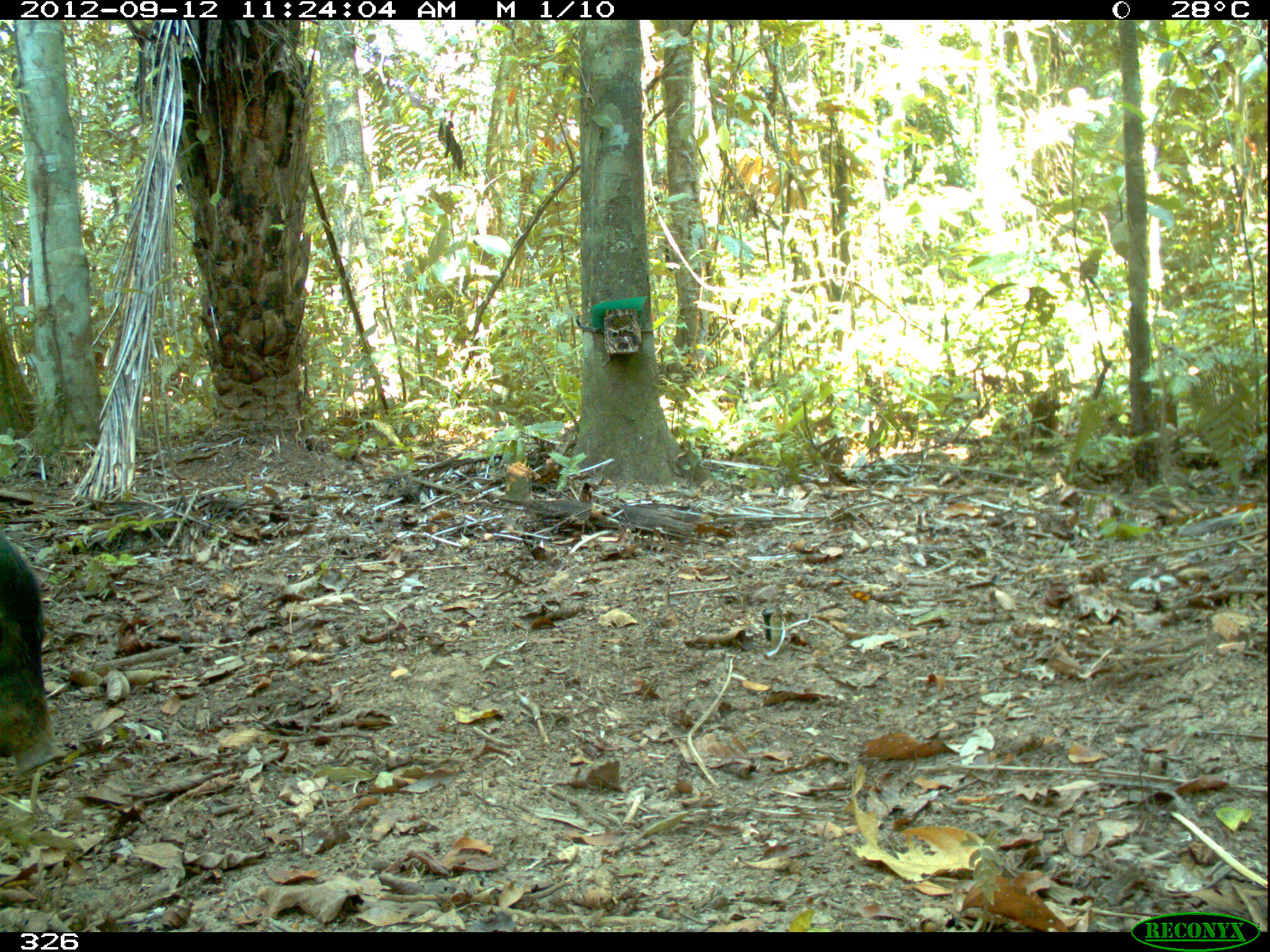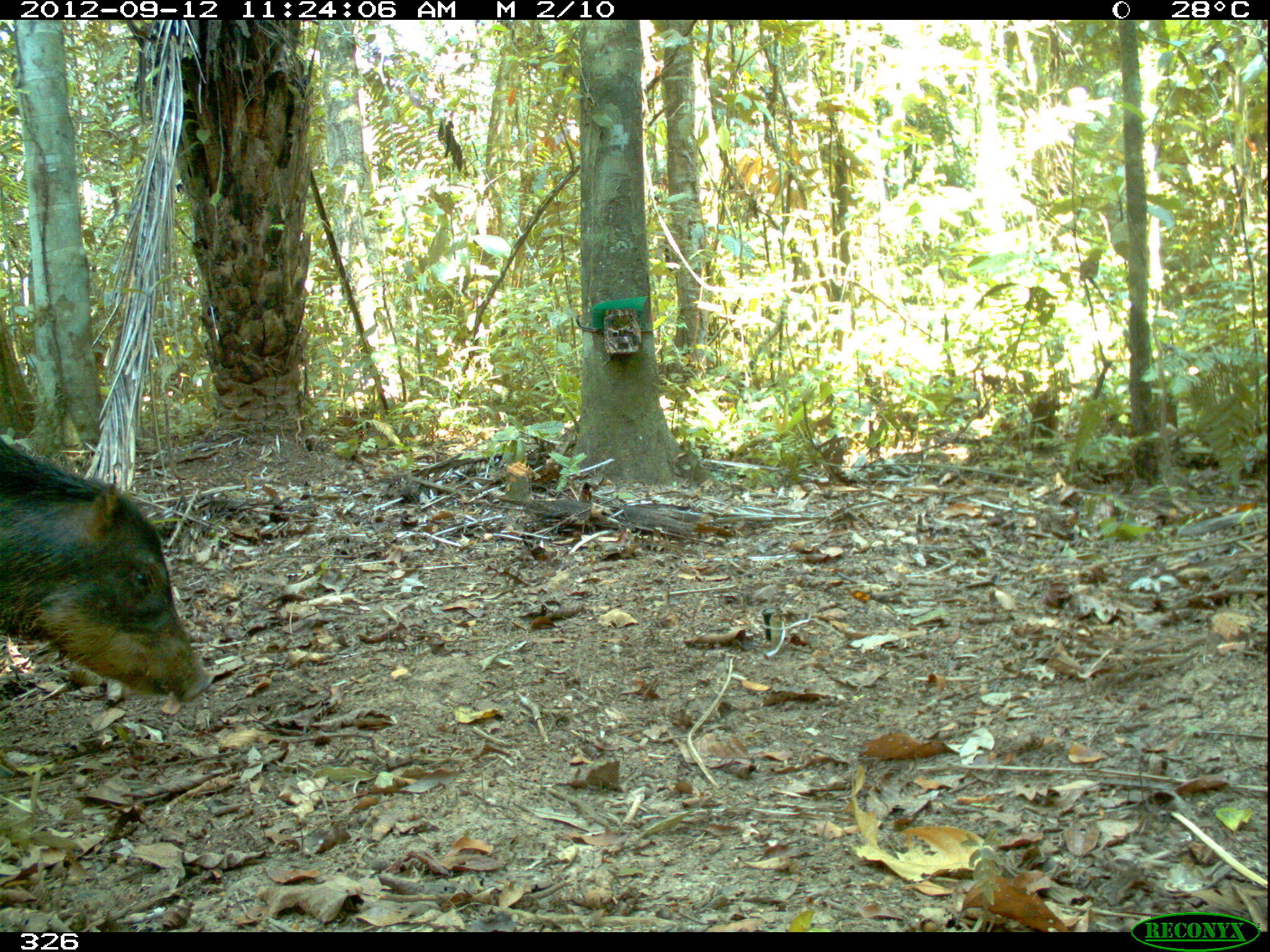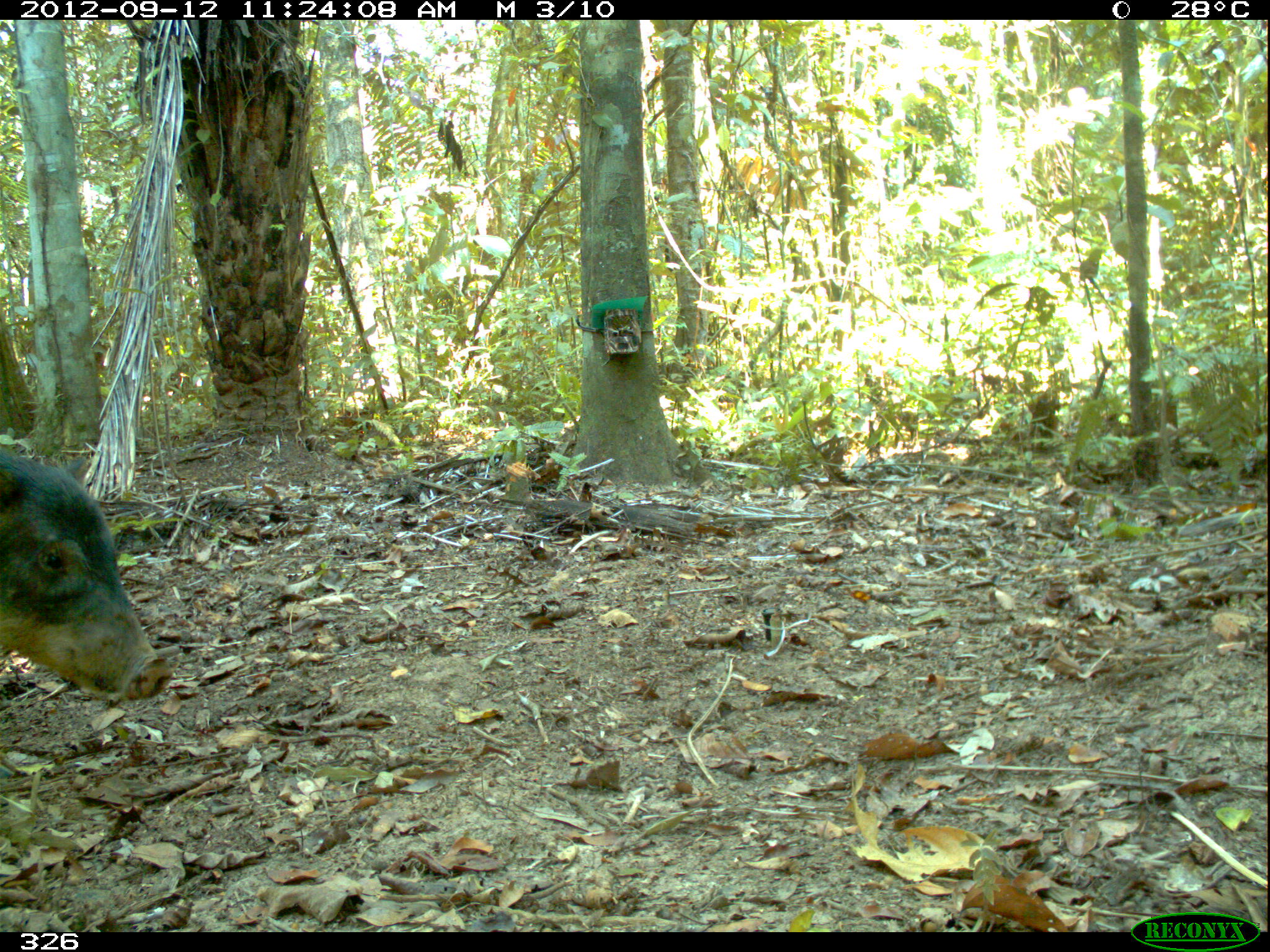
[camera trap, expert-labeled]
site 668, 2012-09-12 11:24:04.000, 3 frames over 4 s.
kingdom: Animalia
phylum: Chordata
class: Mammalia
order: Artiodactyla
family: Tayassuidae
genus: Tayassu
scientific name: Tayassu pecari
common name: white-lipped peccary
Tayassu pecari (white-lipped peccary).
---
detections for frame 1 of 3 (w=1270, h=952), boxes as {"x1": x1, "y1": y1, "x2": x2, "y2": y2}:
tayassu pecari: {"x1": 0, "y1": 532, "x2": 53, "y2": 767}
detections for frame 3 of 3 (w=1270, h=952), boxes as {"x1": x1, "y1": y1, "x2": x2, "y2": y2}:
tayassu pecari: {"x1": 0, "y1": 444, "x2": 175, "y2": 703}